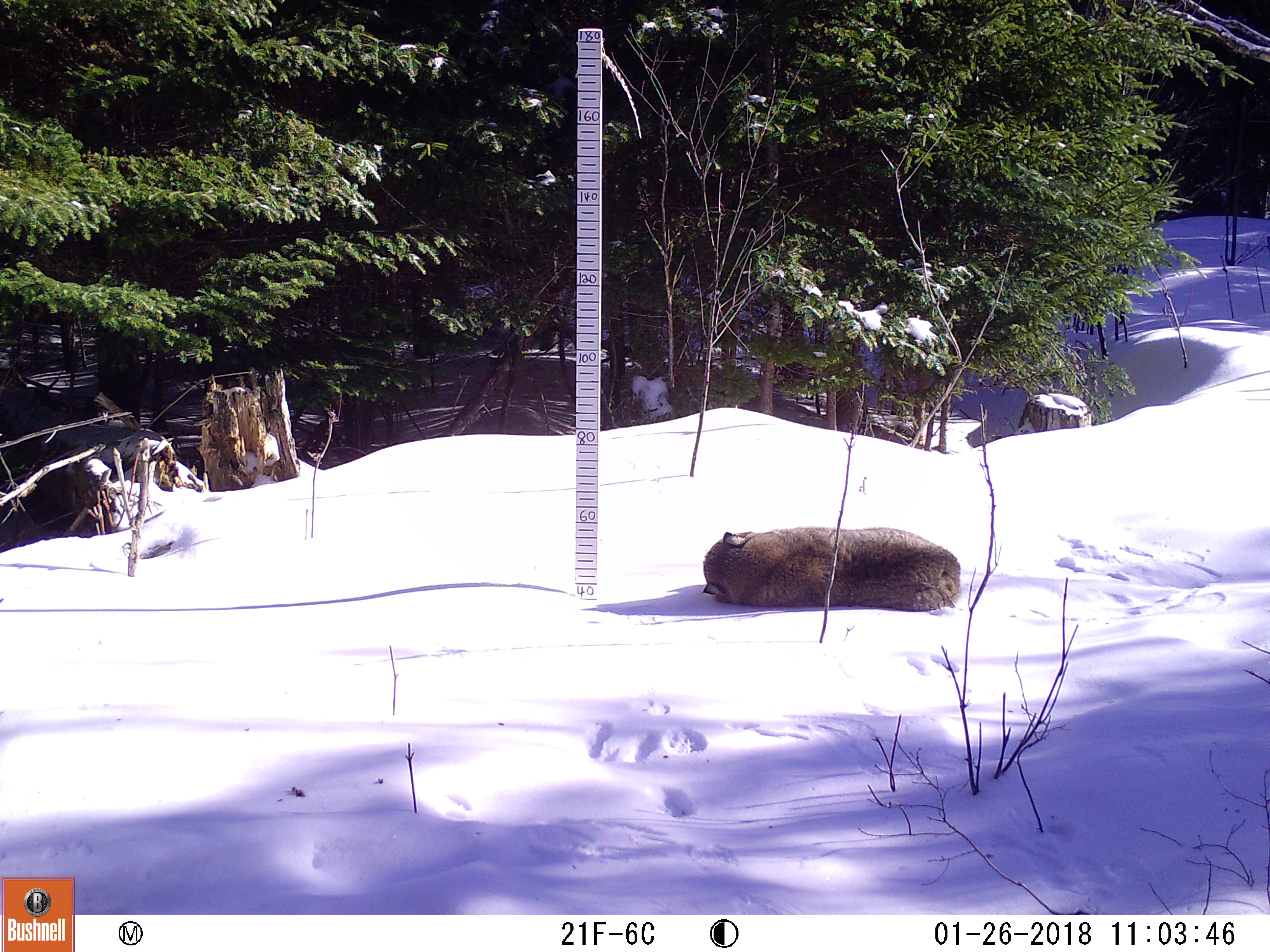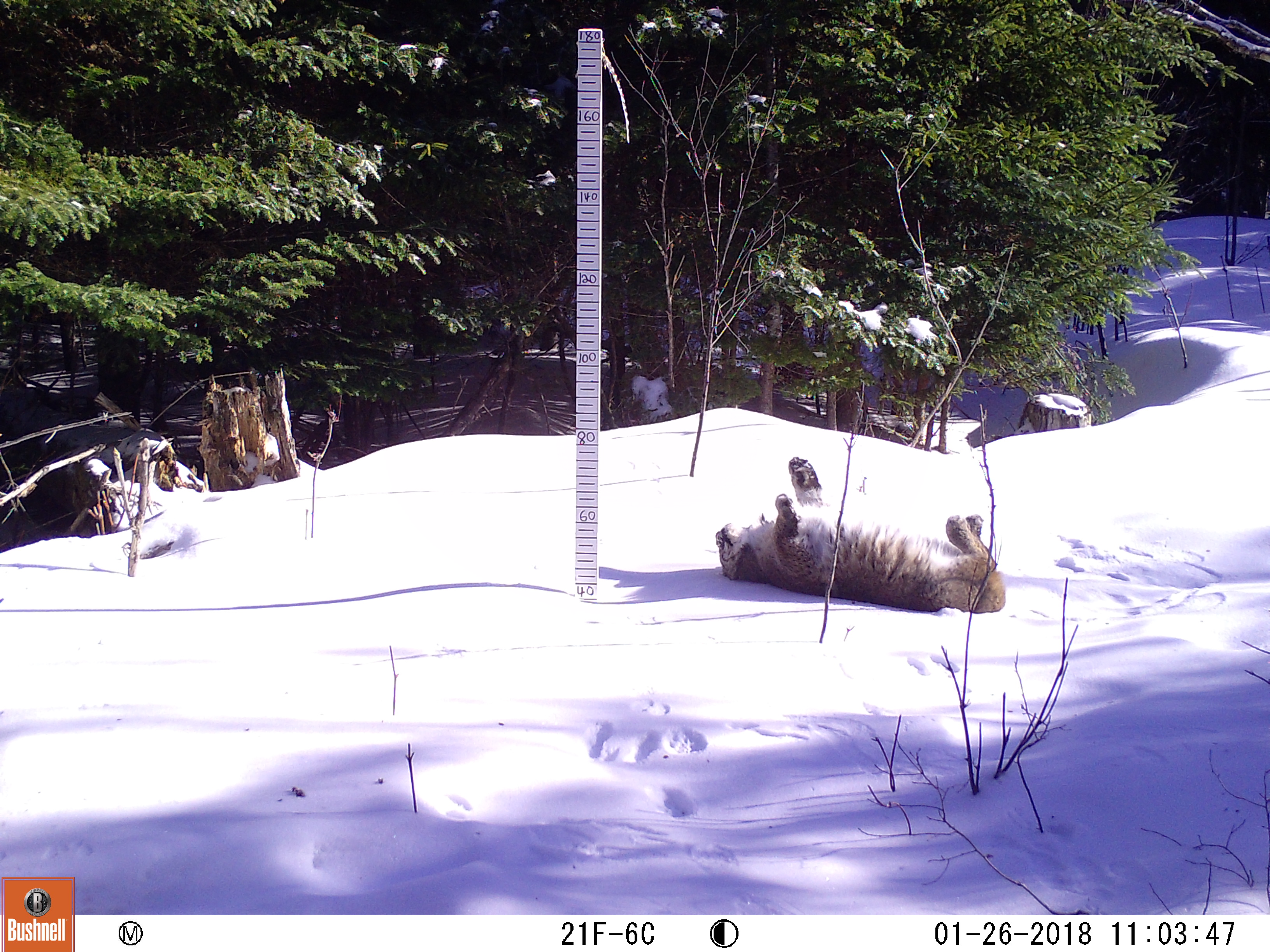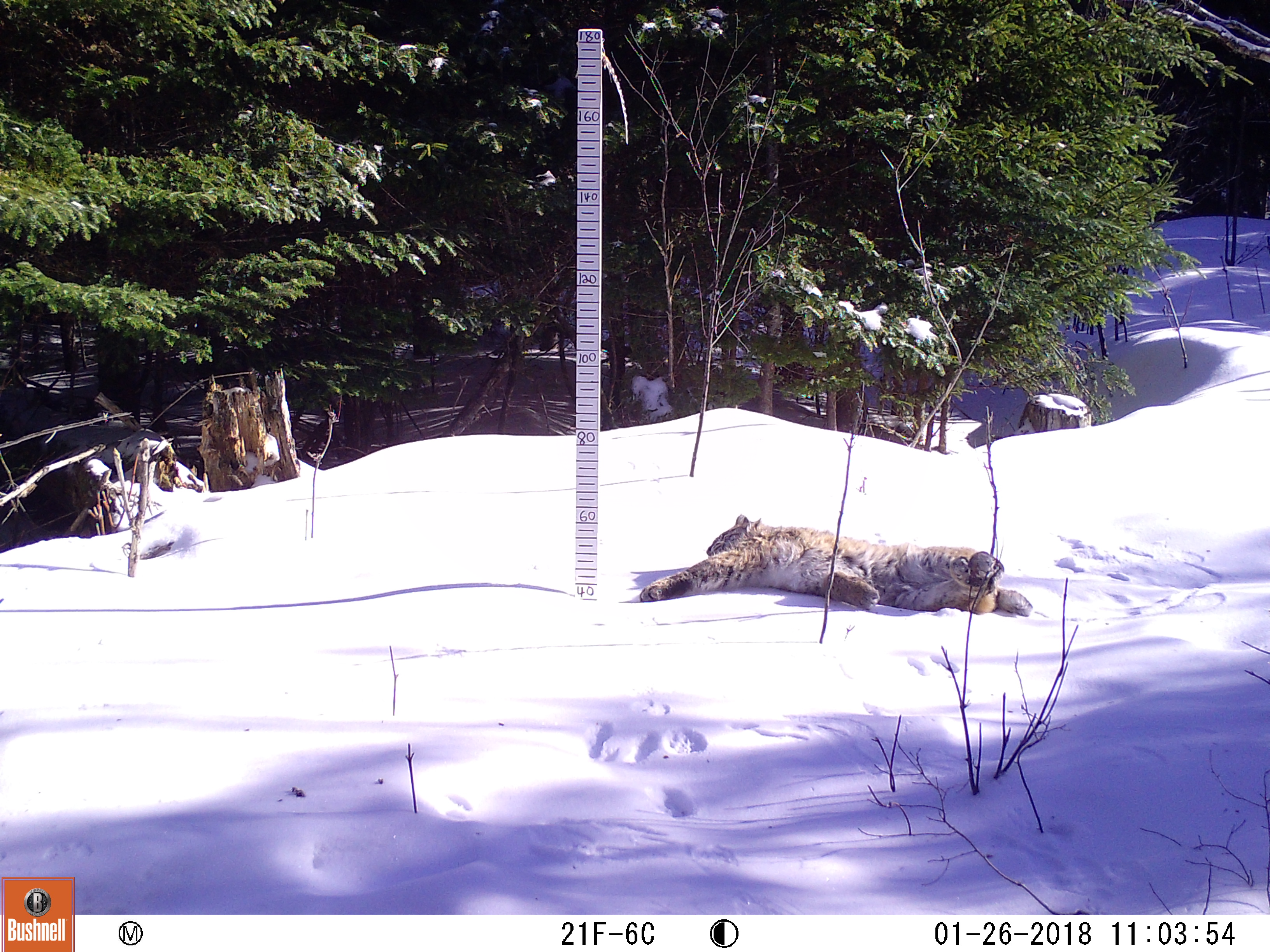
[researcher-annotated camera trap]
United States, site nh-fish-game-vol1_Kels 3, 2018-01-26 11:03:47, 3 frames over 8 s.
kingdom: Animalia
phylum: Chordata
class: Mammalia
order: Carnivora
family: Felidae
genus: Lynx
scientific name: Lynx rufus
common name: bobcat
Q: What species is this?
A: Bobcat (Lynx rufus).